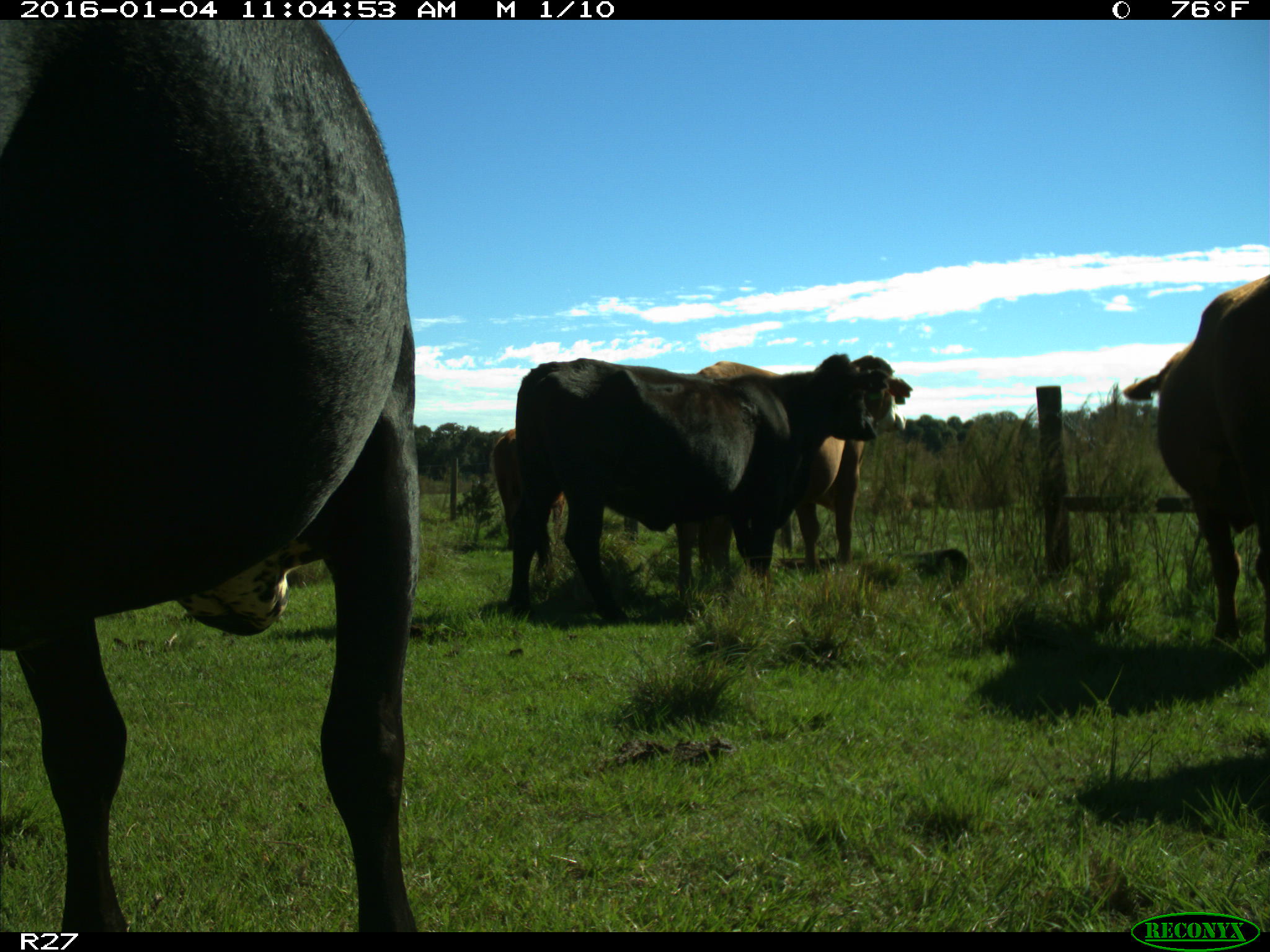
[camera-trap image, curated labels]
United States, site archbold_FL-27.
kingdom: Animalia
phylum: Chordata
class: Mammalia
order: Artiodactyla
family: Bovidae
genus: Bos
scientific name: Bos taurus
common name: domestic cow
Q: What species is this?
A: Bos taurus (domestic cow).